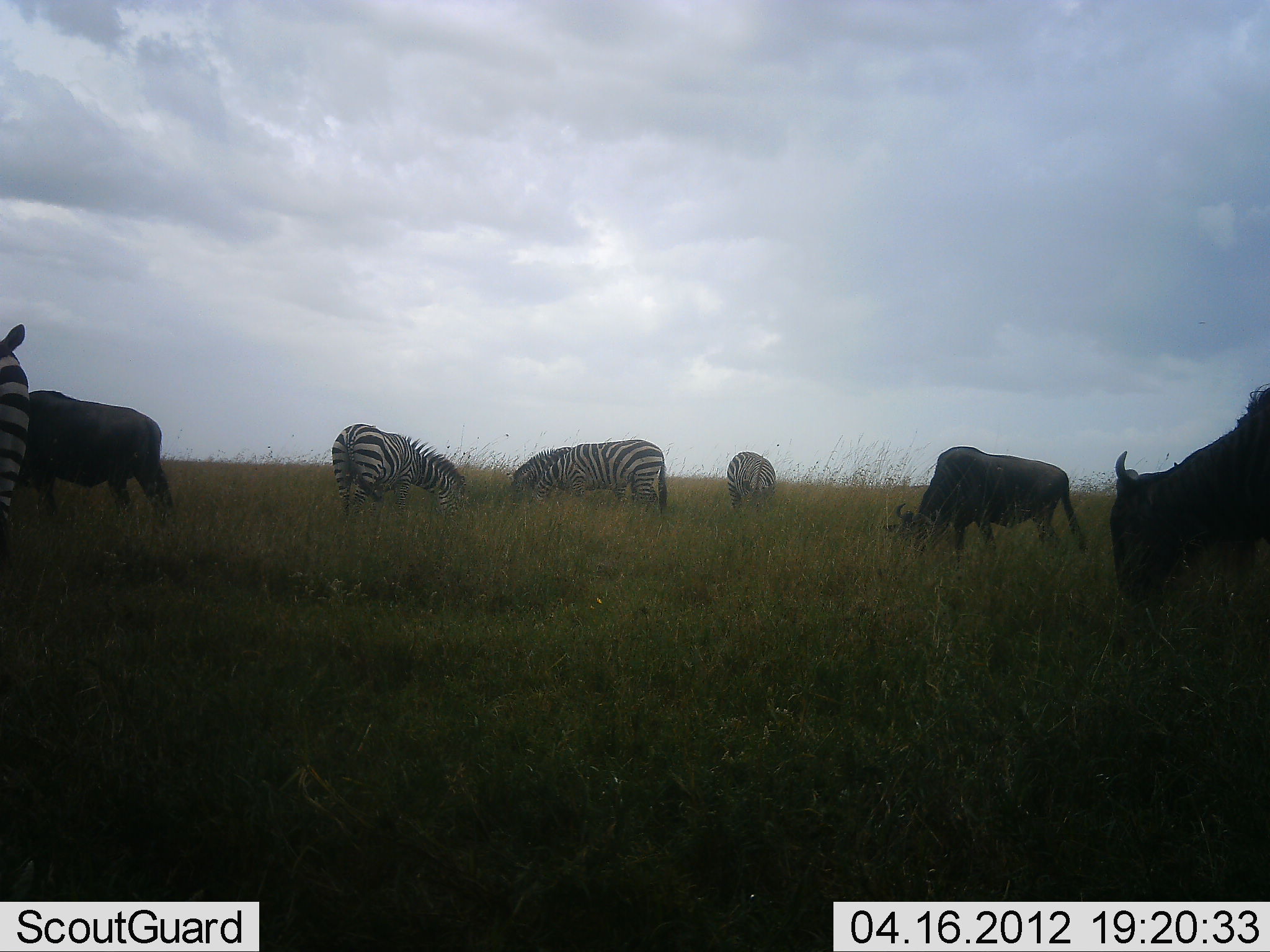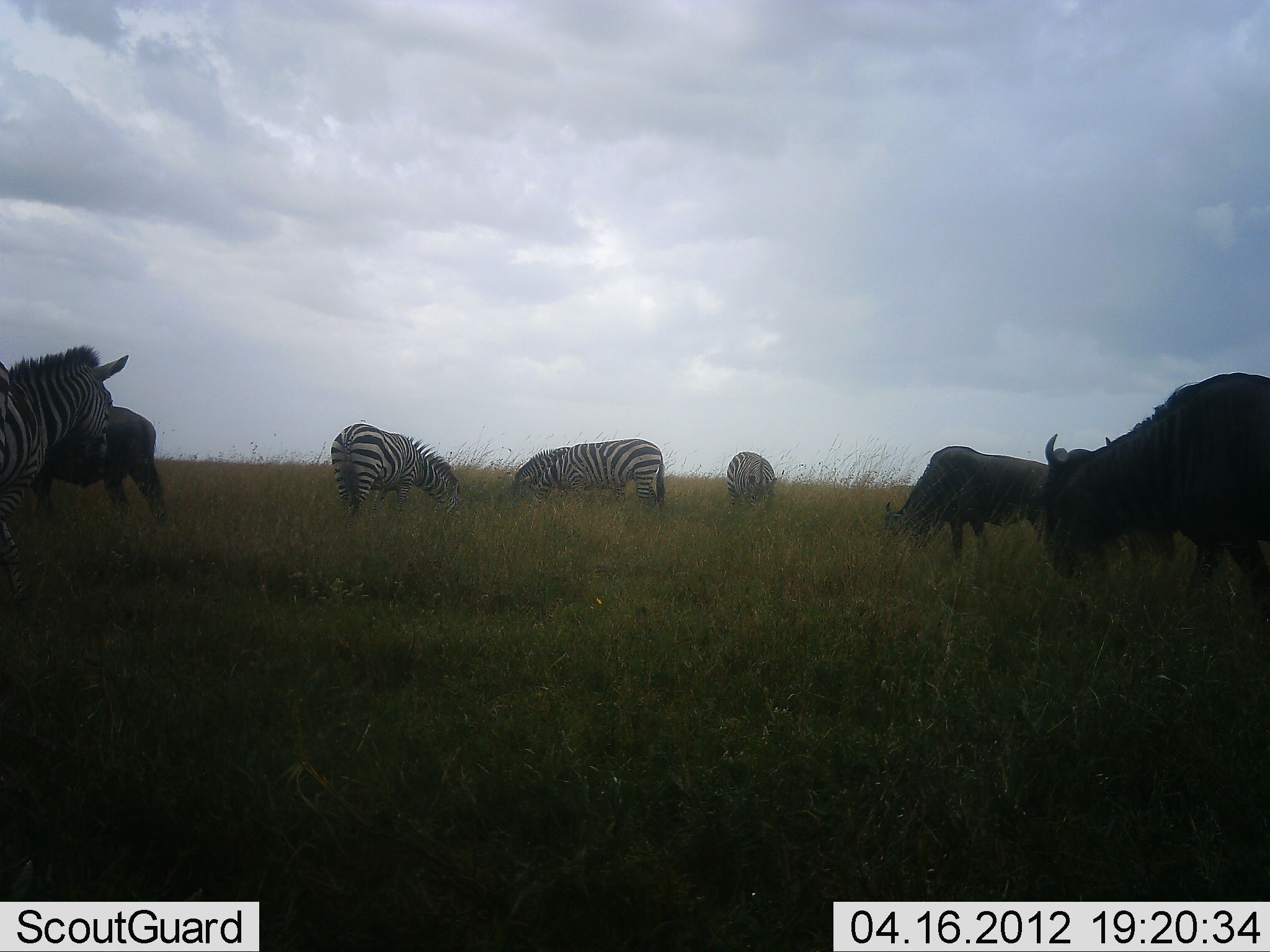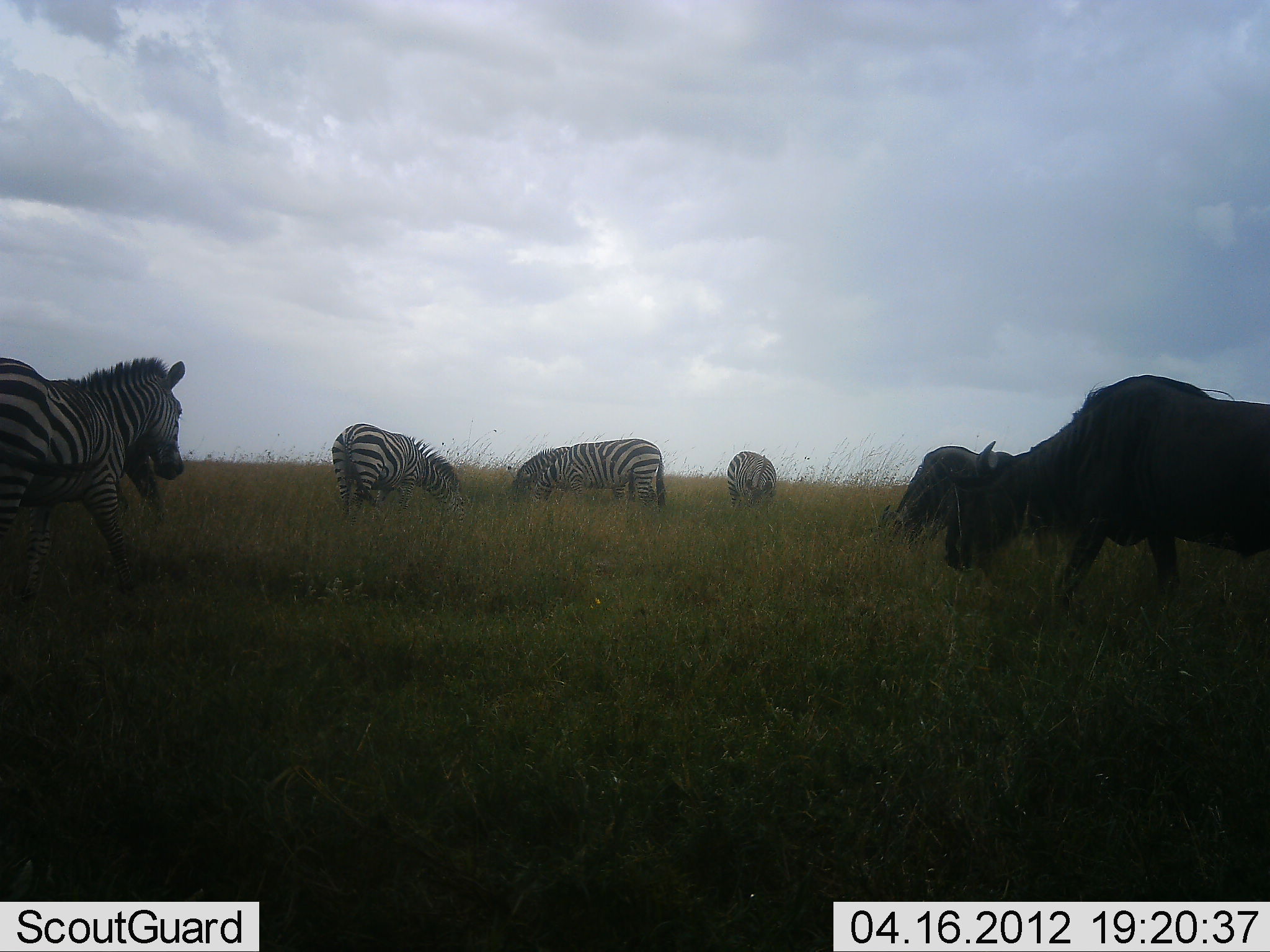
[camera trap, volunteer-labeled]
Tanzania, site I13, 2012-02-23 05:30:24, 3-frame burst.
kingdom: Animalia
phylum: Chordata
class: Mammalia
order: Artiodactyla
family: Bovidae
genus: Connochaetes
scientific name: Connochaetes taurinus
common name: blue wildebeest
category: wildebeest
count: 3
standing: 50%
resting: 0%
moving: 44%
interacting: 0%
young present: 0%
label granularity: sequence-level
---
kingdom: Animalia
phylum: Chordata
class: Mammalia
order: Perissodactyla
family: Equidae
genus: Equus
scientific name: Equus quagga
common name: plains zebra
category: zebra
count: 4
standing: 47%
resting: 0%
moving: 47%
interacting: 0%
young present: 0%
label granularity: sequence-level